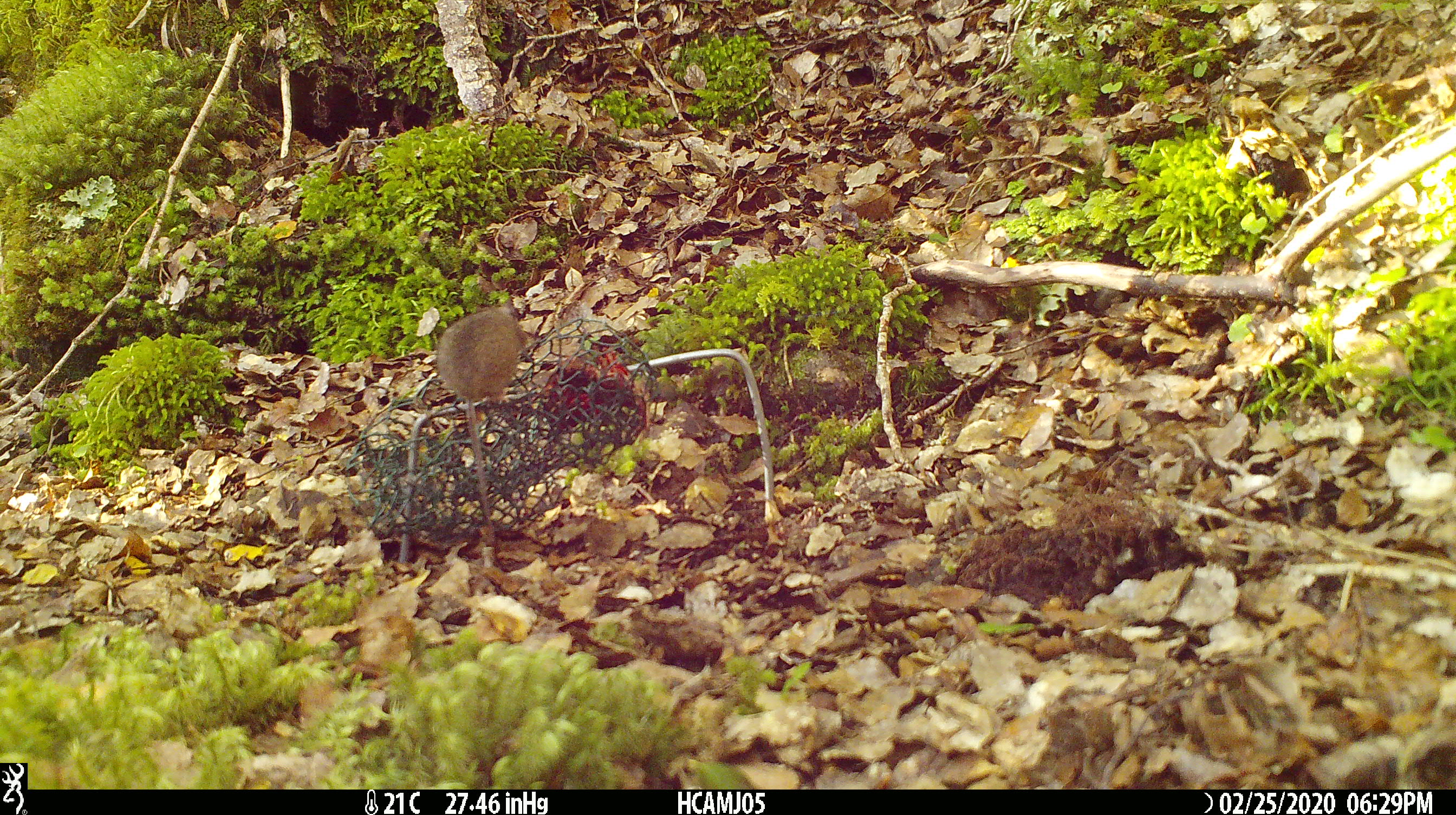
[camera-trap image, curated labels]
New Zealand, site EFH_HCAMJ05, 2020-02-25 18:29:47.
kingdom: Animalia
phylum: Chordata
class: Mammalia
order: Rodentia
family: Muridae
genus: Mus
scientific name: Mus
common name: mouse